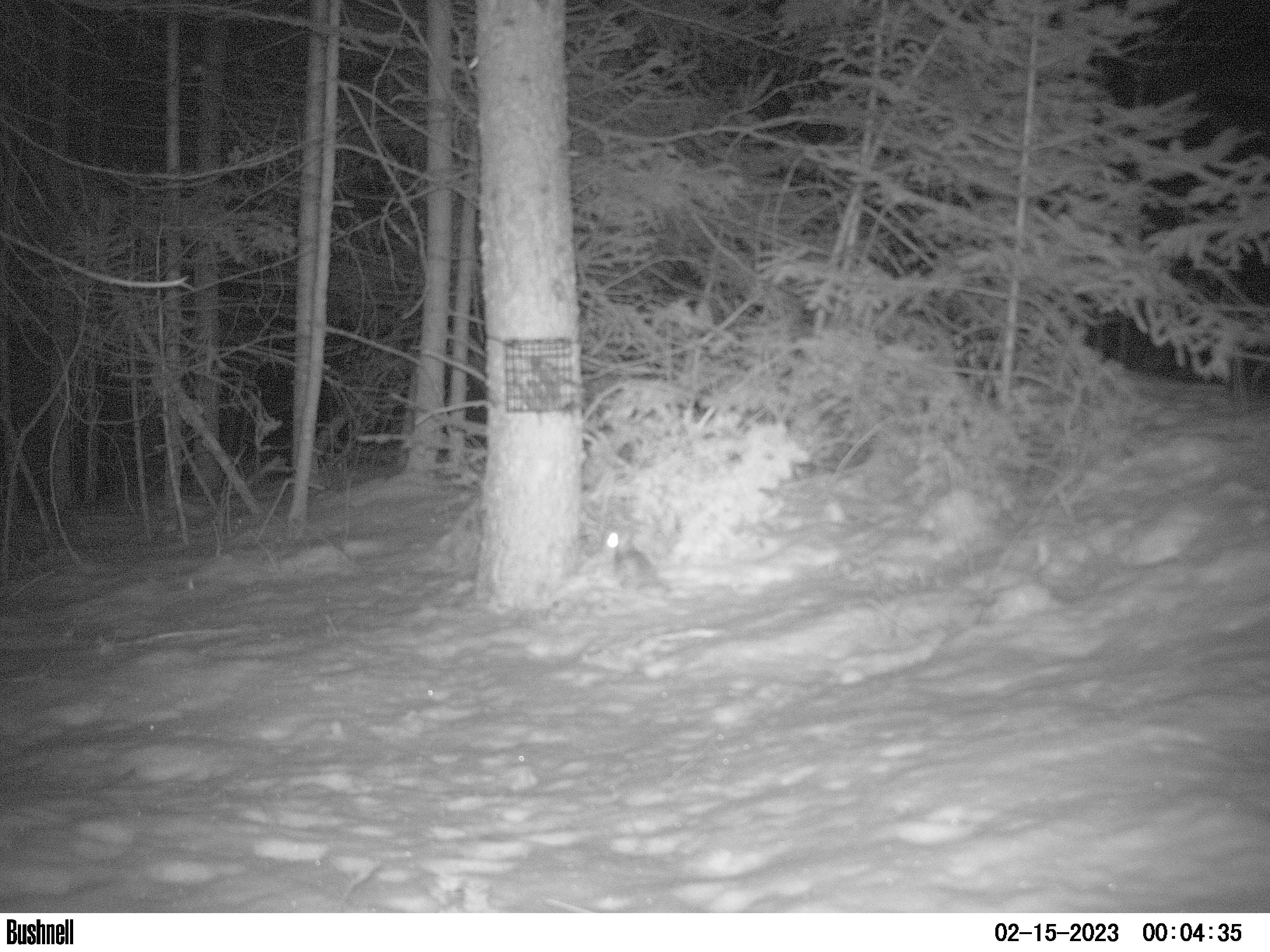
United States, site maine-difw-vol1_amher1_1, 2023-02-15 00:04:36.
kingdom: Animalia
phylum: Chordata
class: Mammalia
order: Rodentia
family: Sciuridae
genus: Glaucomys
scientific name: Glaucomys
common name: flying squirrel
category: flying squirrel sp.